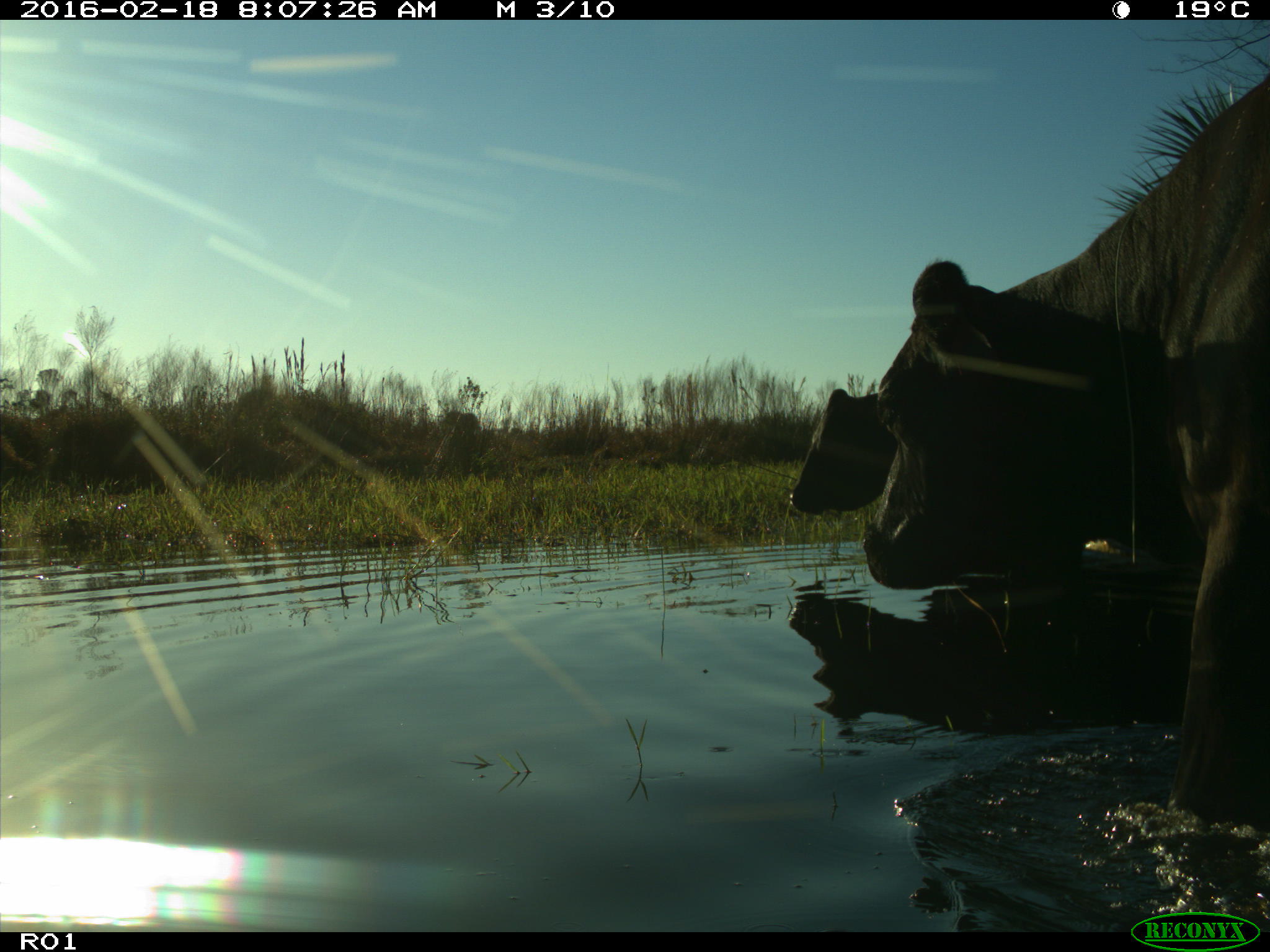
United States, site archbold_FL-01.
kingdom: Animalia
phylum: Chordata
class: Mammalia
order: Artiodactyla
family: Bovidae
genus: Bos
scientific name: Bos taurus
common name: domestic cow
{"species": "Bos taurus (domestic cow)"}